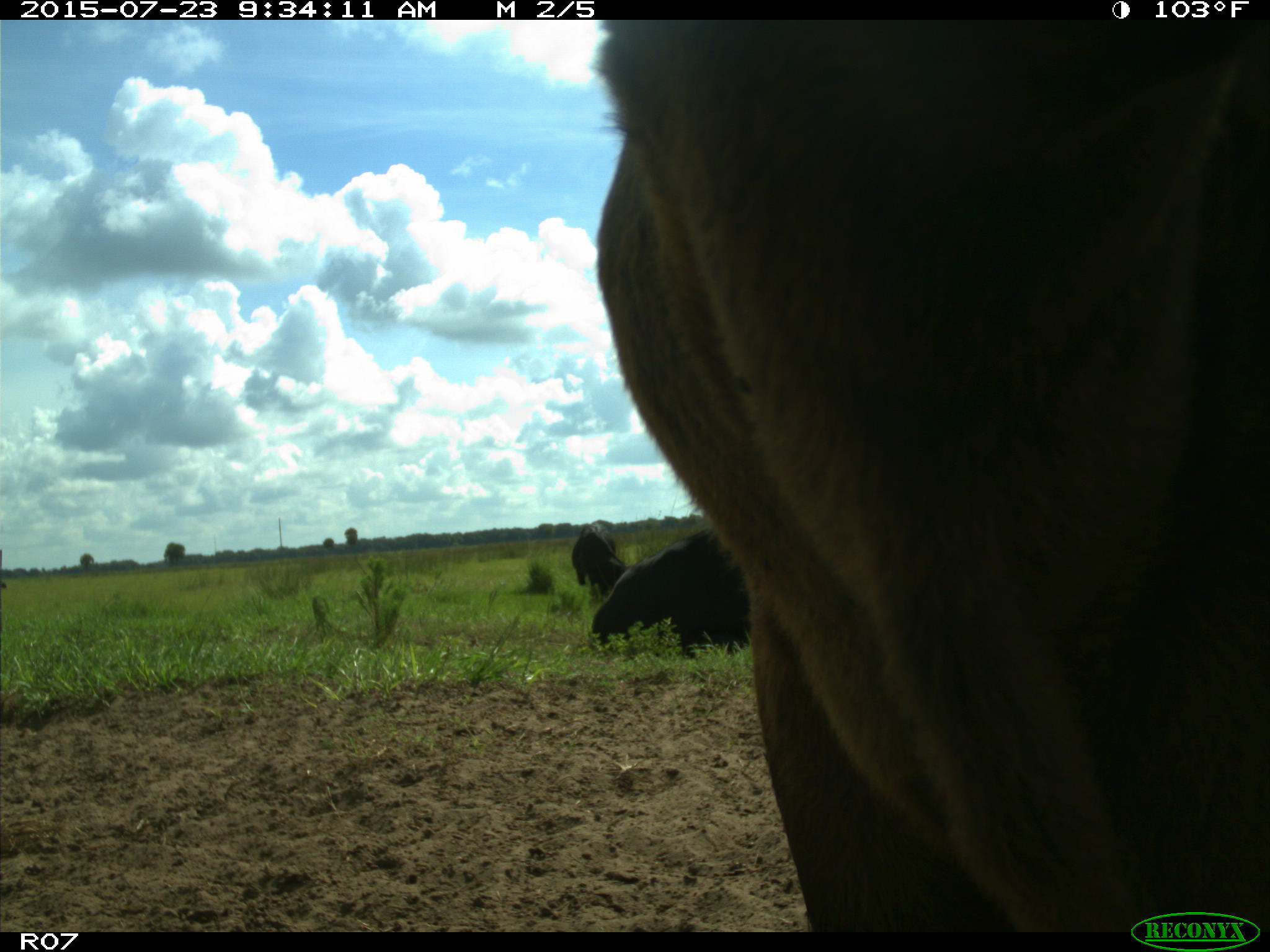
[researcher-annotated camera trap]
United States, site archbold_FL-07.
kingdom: Animalia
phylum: Chordata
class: Mammalia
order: Artiodactyla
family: Bovidae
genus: Bos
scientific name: Bos taurus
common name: domestic cow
Bos taurus (domestic cow).